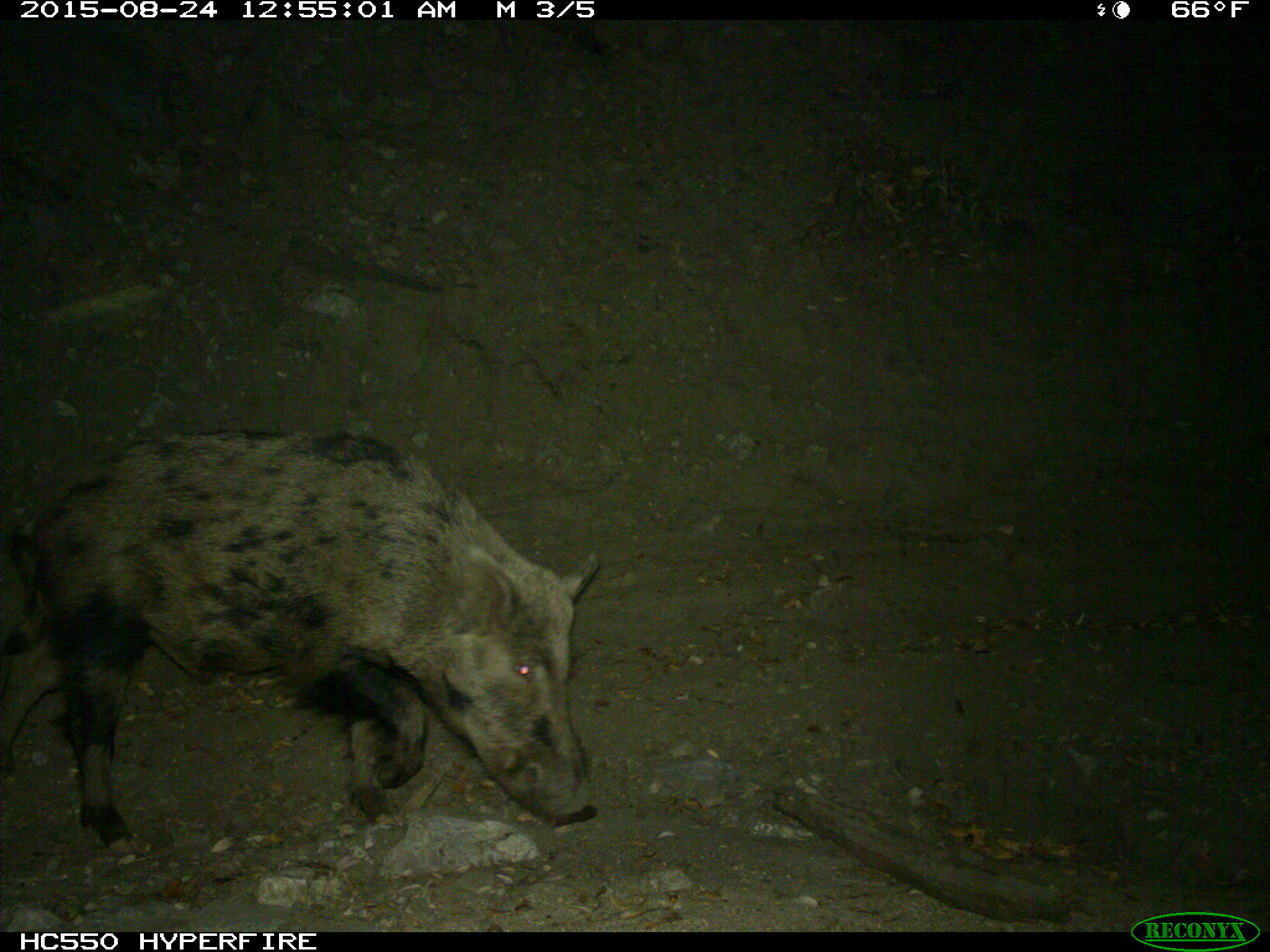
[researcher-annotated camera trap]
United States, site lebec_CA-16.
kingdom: Animalia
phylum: Chordata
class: Mammalia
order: Artiodactyla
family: Suidae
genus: Sus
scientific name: Sus scrofa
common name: wild boar